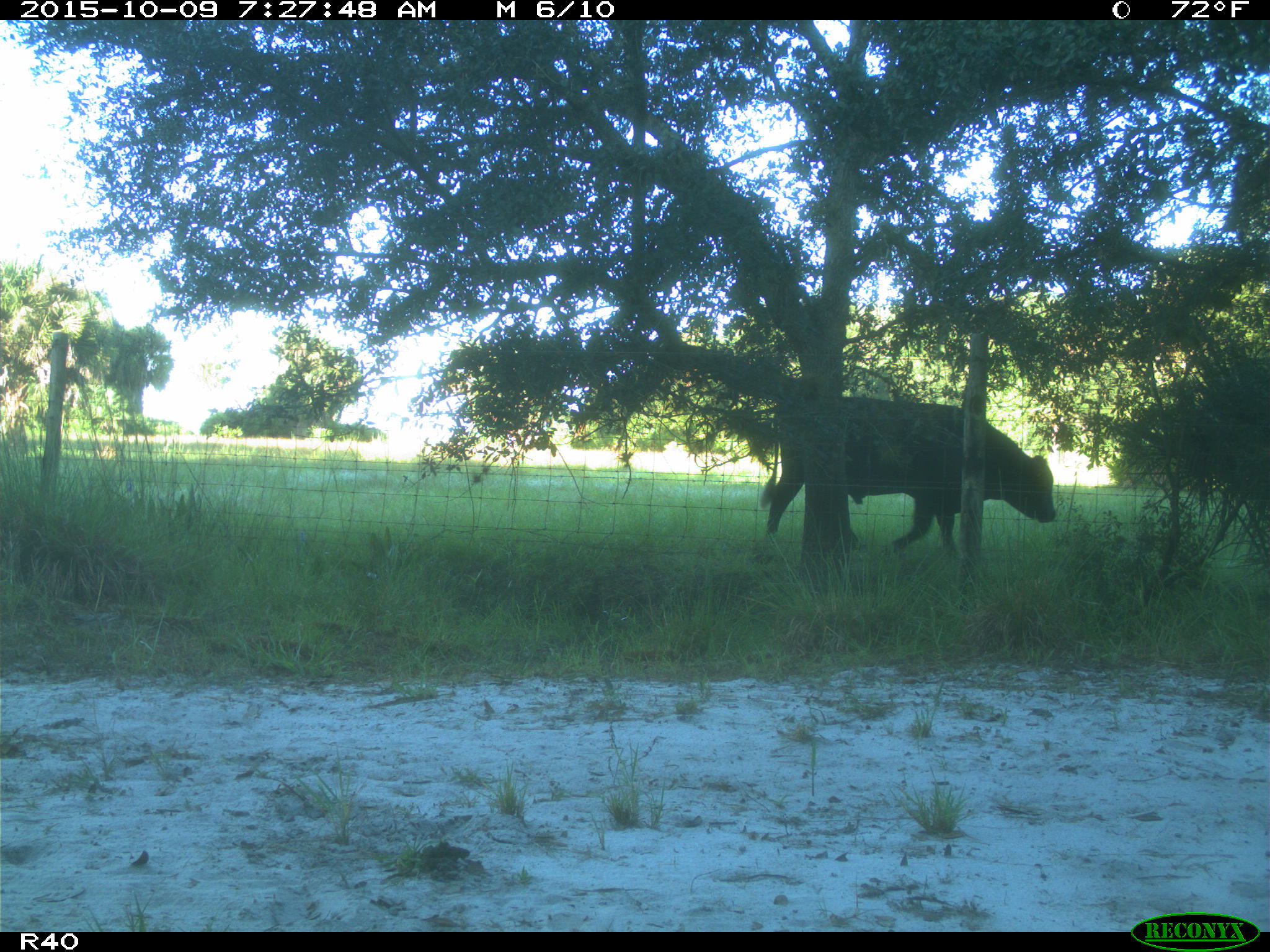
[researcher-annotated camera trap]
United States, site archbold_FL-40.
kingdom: Animalia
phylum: Chordata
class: Mammalia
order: Artiodactyla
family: Bovidae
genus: Bos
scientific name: Bos taurus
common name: domestic cow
Bos taurus (domestic cow).